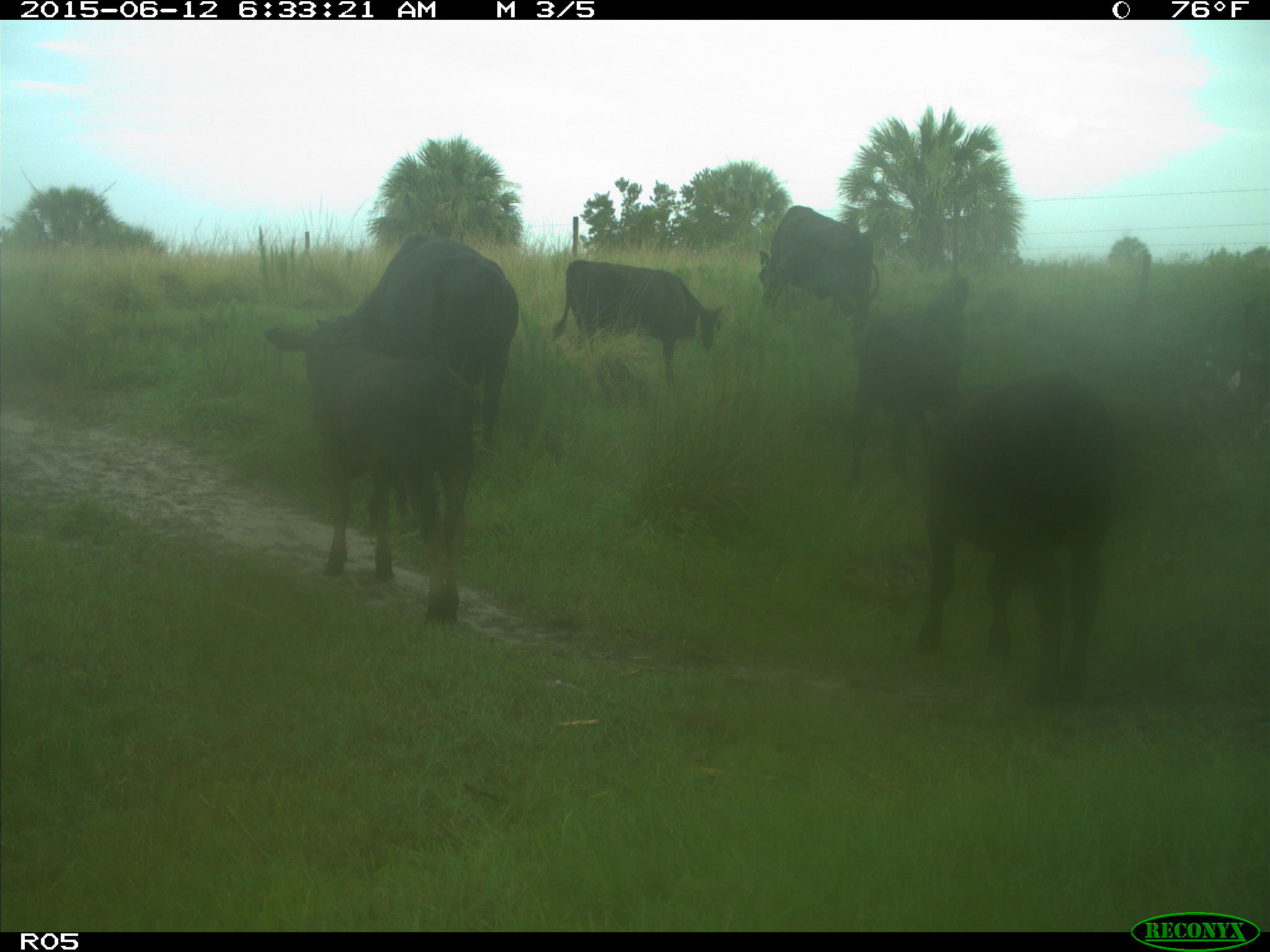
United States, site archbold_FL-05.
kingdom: Animalia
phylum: Chordata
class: Mammalia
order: Artiodactyla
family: Bovidae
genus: Bos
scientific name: Bos taurus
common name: domestic cow